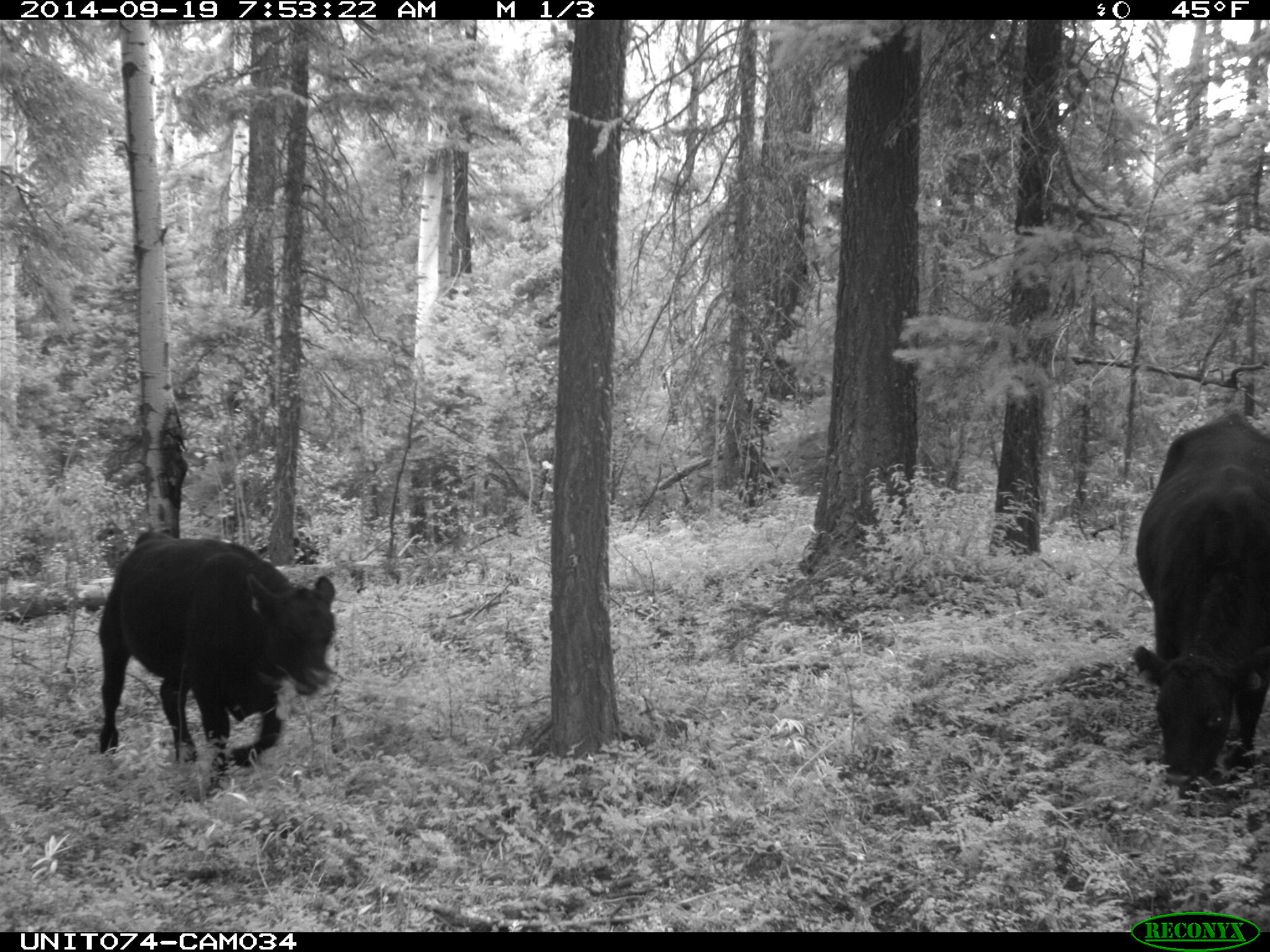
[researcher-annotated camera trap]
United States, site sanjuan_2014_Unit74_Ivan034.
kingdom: Animalia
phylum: Chordata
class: Mammalia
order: Artiodactyla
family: Bovidae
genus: Bos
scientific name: Bos taurus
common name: domestic cow